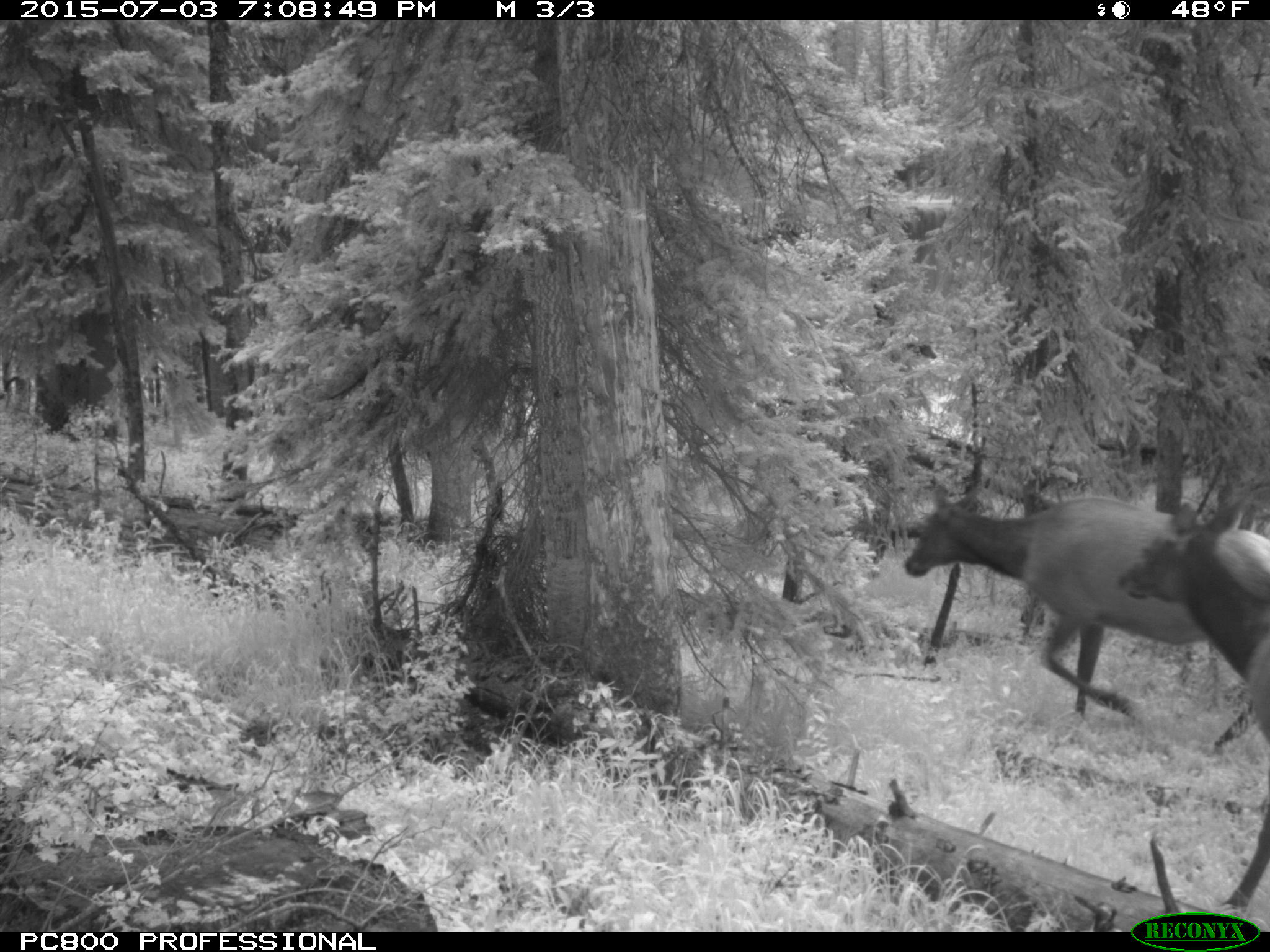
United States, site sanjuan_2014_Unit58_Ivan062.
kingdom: Animalia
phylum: Chordata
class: Mammalia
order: Artiodactyla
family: Cervidae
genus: Cervus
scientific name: Cervus elaphus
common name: red deer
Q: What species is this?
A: Cervus elaphus (red deer).